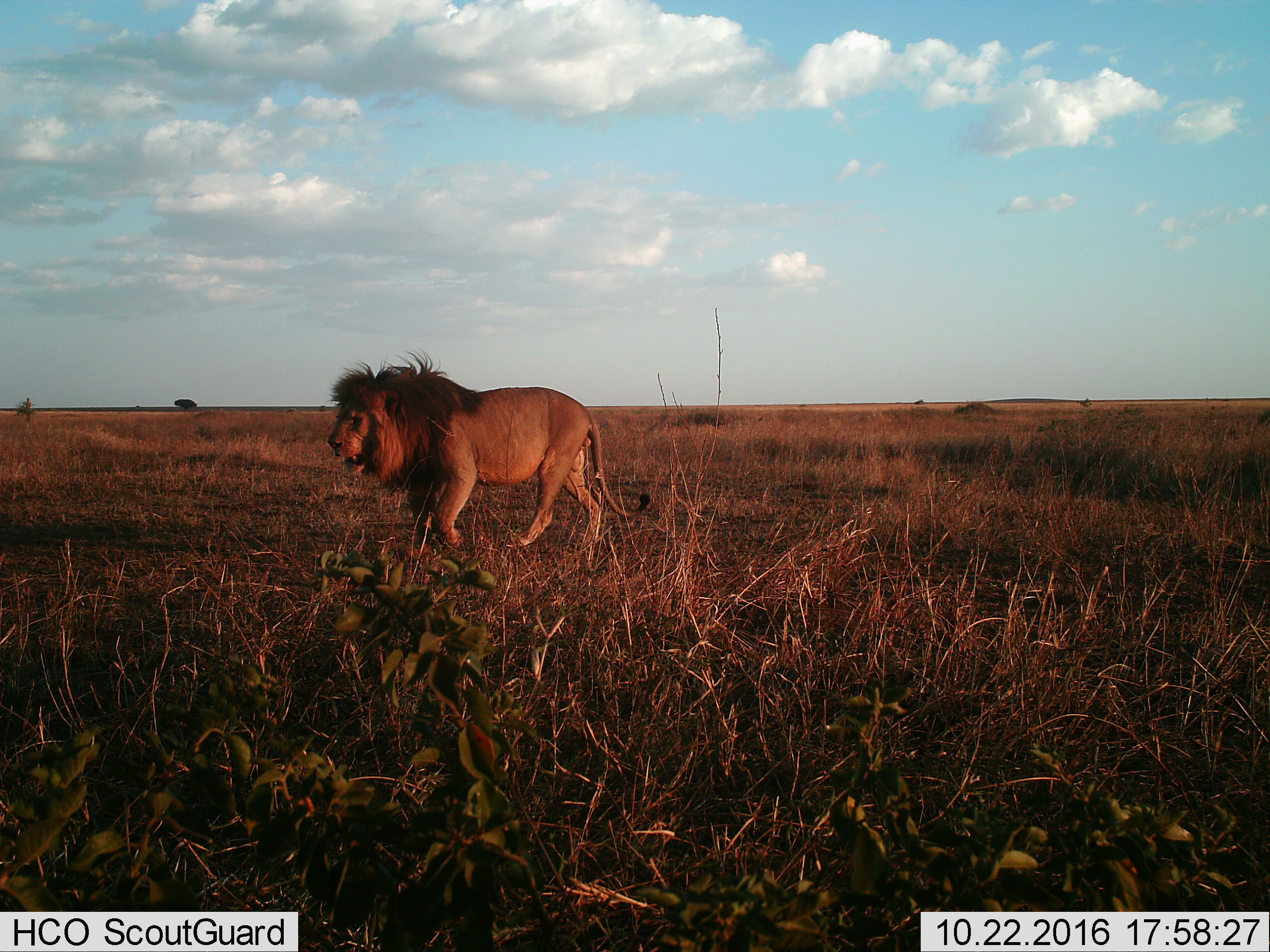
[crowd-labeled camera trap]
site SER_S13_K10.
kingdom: Animalia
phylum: Chordata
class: Mammalia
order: Carnivora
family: Felidae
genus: Panthera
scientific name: Panthera leo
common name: lion male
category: lionmale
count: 1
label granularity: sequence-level